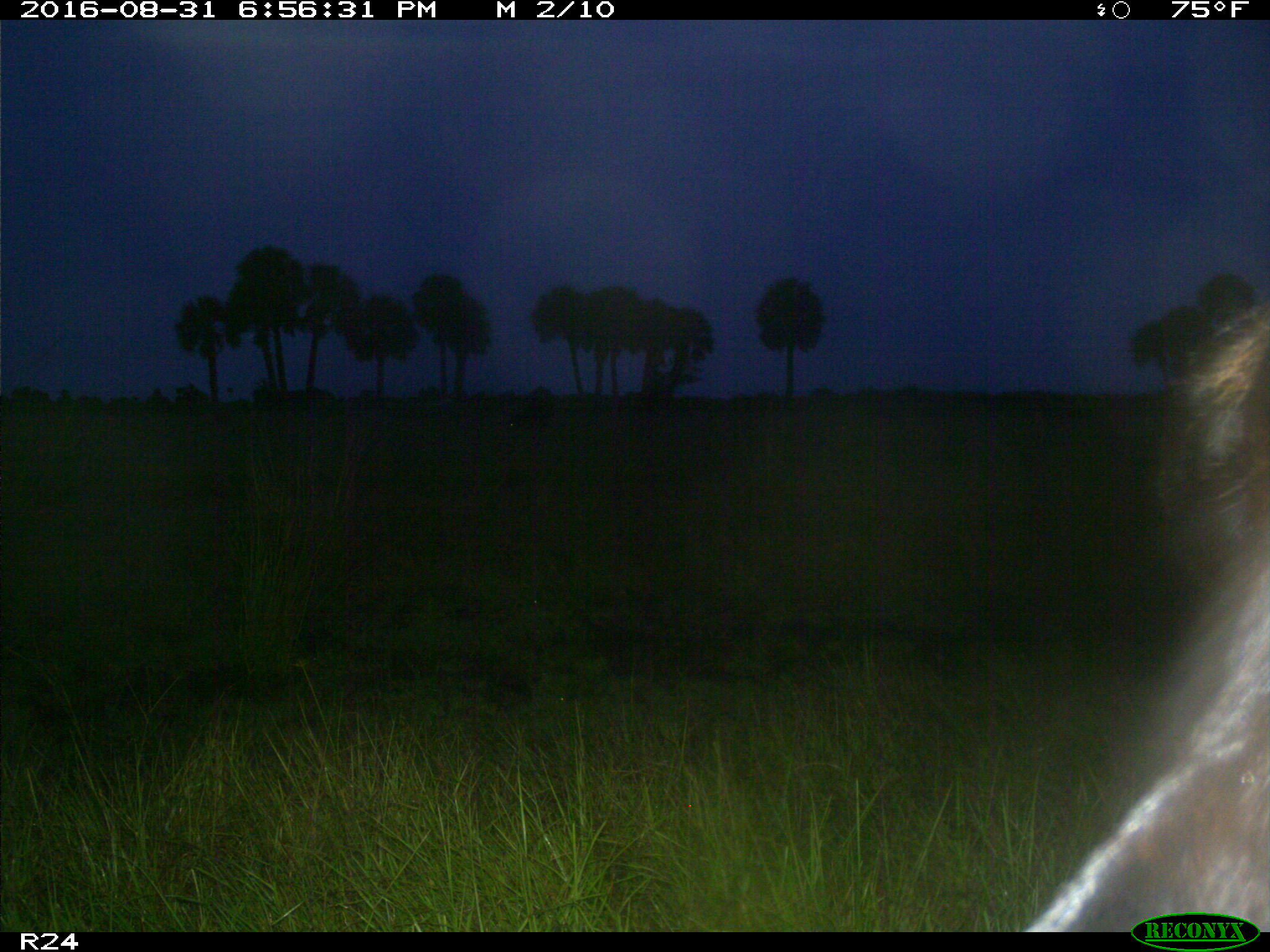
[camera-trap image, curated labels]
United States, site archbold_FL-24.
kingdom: Animalia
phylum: Chordata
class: Mammalia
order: Artiodactyla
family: Bovidae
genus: Bos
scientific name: Bos taurus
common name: domestic cow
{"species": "Bos taurus (domestic cow)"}